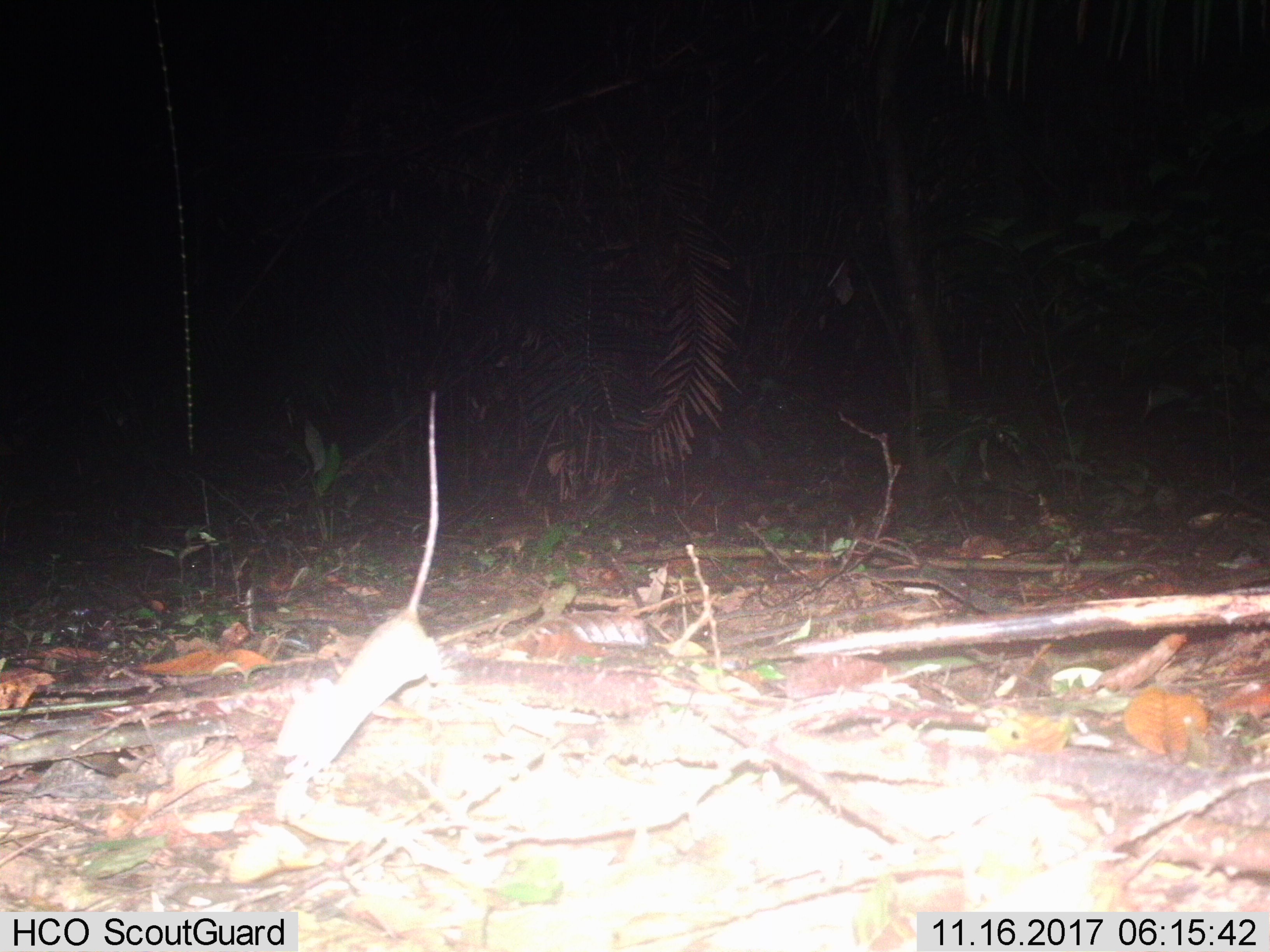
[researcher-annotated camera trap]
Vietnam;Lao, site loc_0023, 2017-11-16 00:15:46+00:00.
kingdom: Animalia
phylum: Chordata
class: Mammalia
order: Rodentia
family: Muridae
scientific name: Muridae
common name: old-world mice and rats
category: unidentified murid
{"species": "unidentified murid (old-world mice and rats) (Muridae)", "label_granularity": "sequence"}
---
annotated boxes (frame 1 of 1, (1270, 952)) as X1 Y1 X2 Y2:
unidentified murid: 271 389 458 785